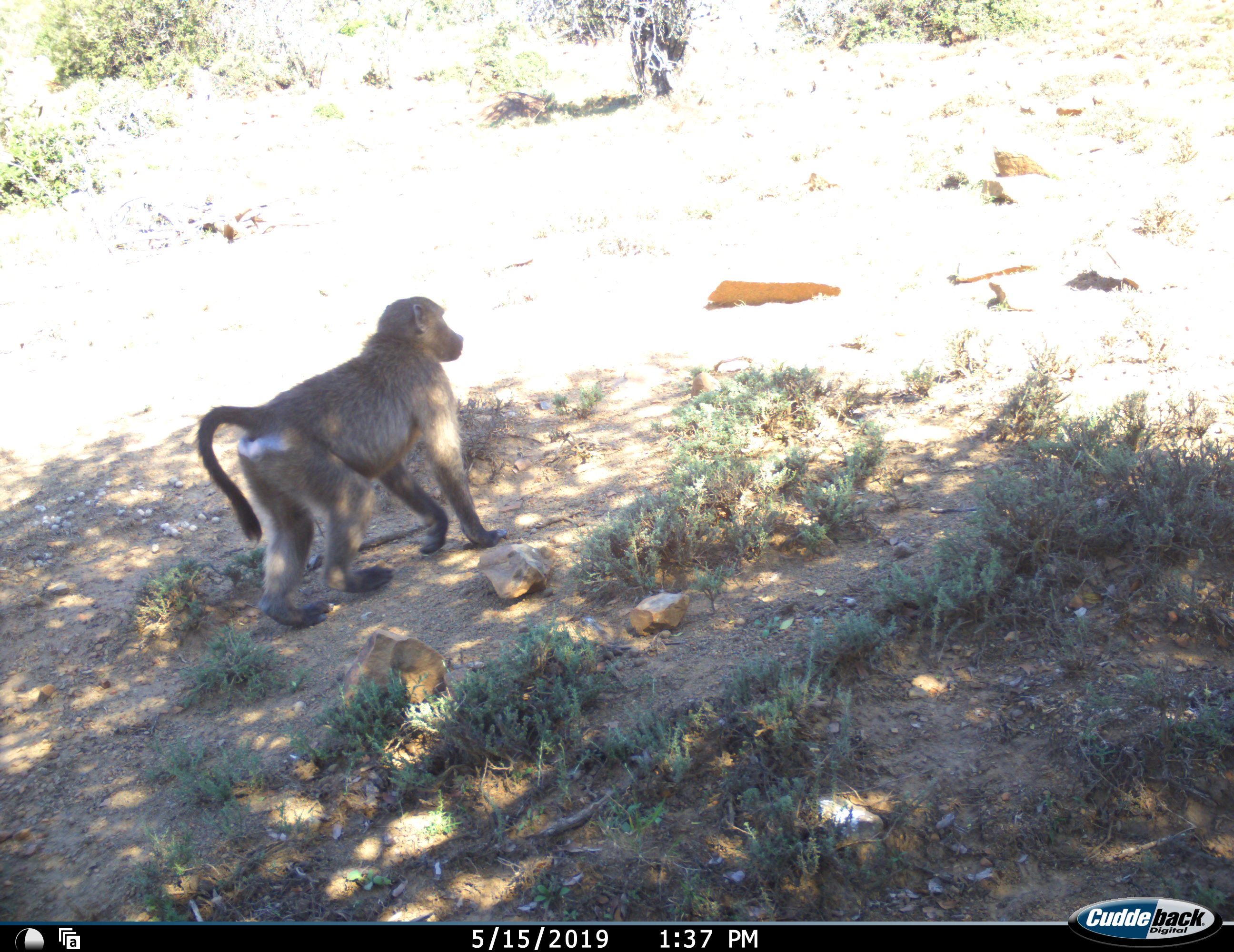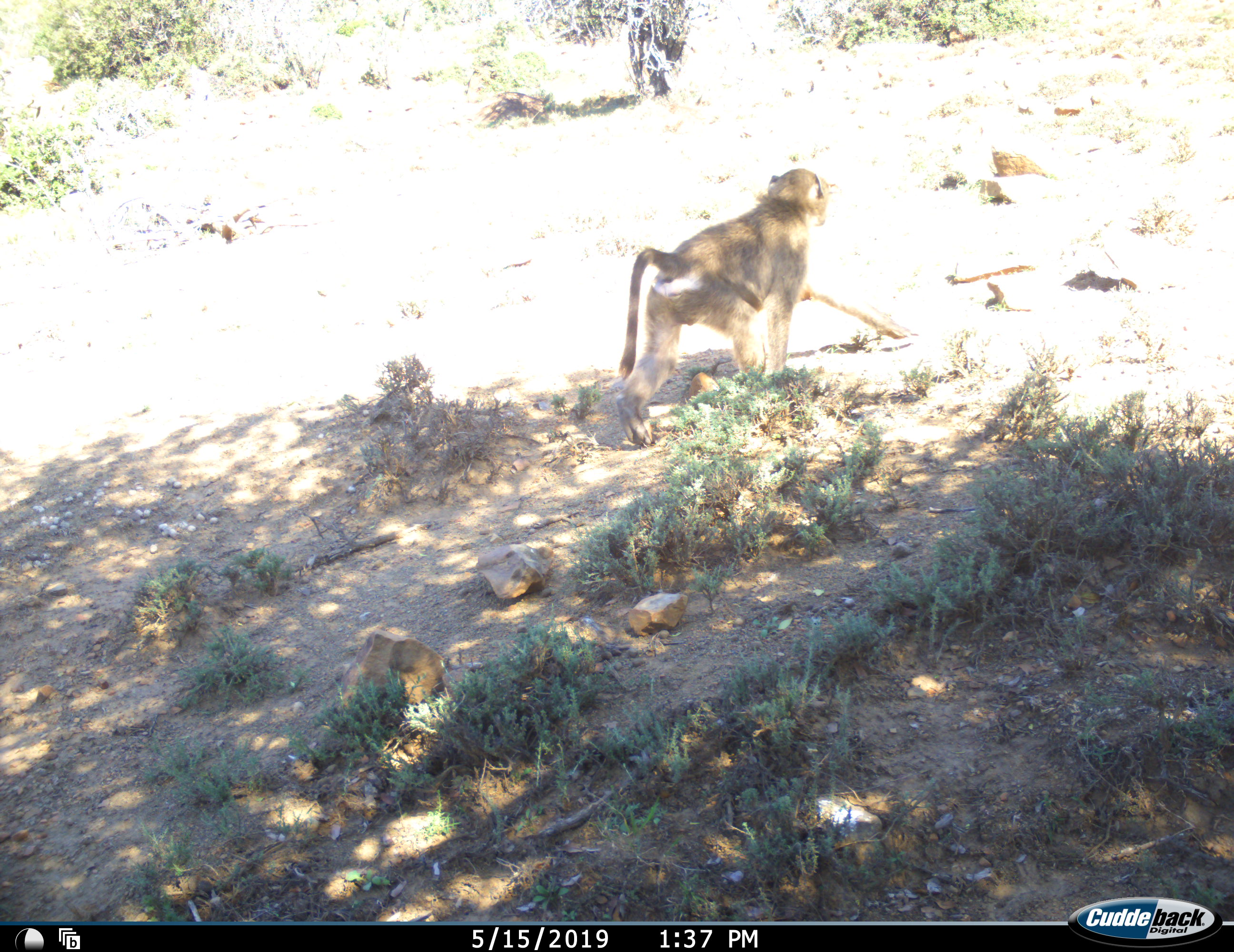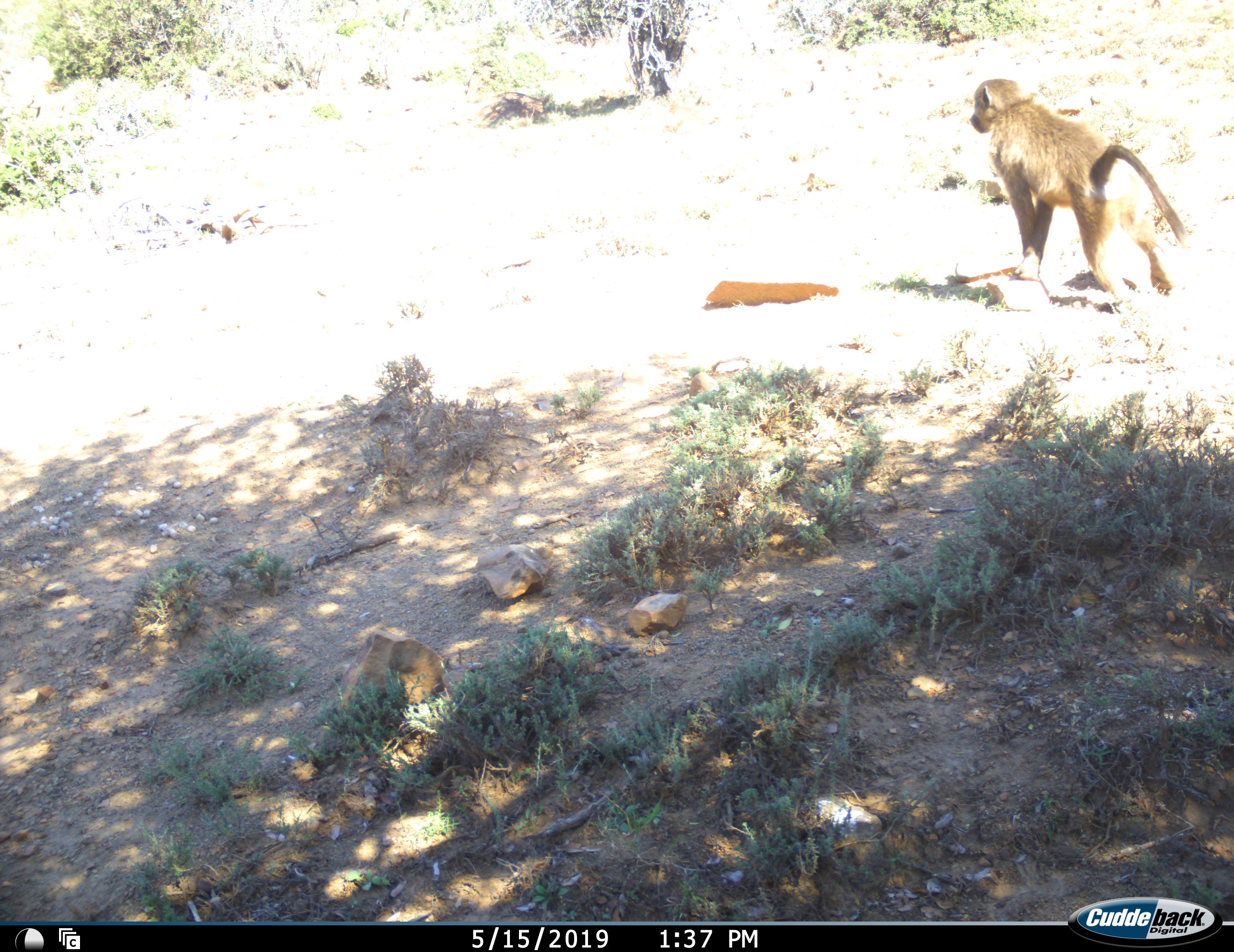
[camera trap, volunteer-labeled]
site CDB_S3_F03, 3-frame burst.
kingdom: Animalia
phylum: Chordata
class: Mammalia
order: Primates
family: Cercopithecidae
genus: Papio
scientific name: Papio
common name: baboon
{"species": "baboon (Papio)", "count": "1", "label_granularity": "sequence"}